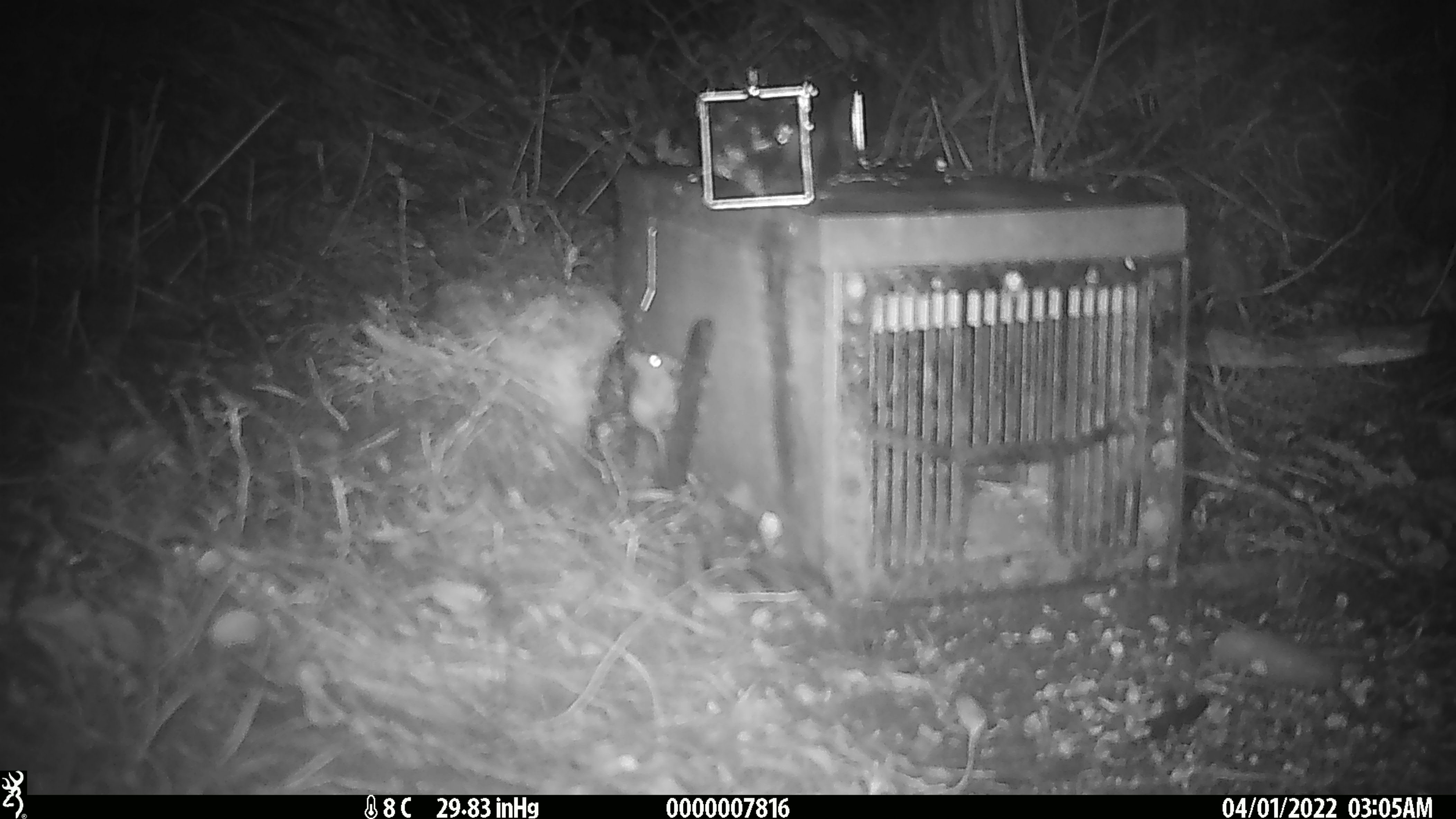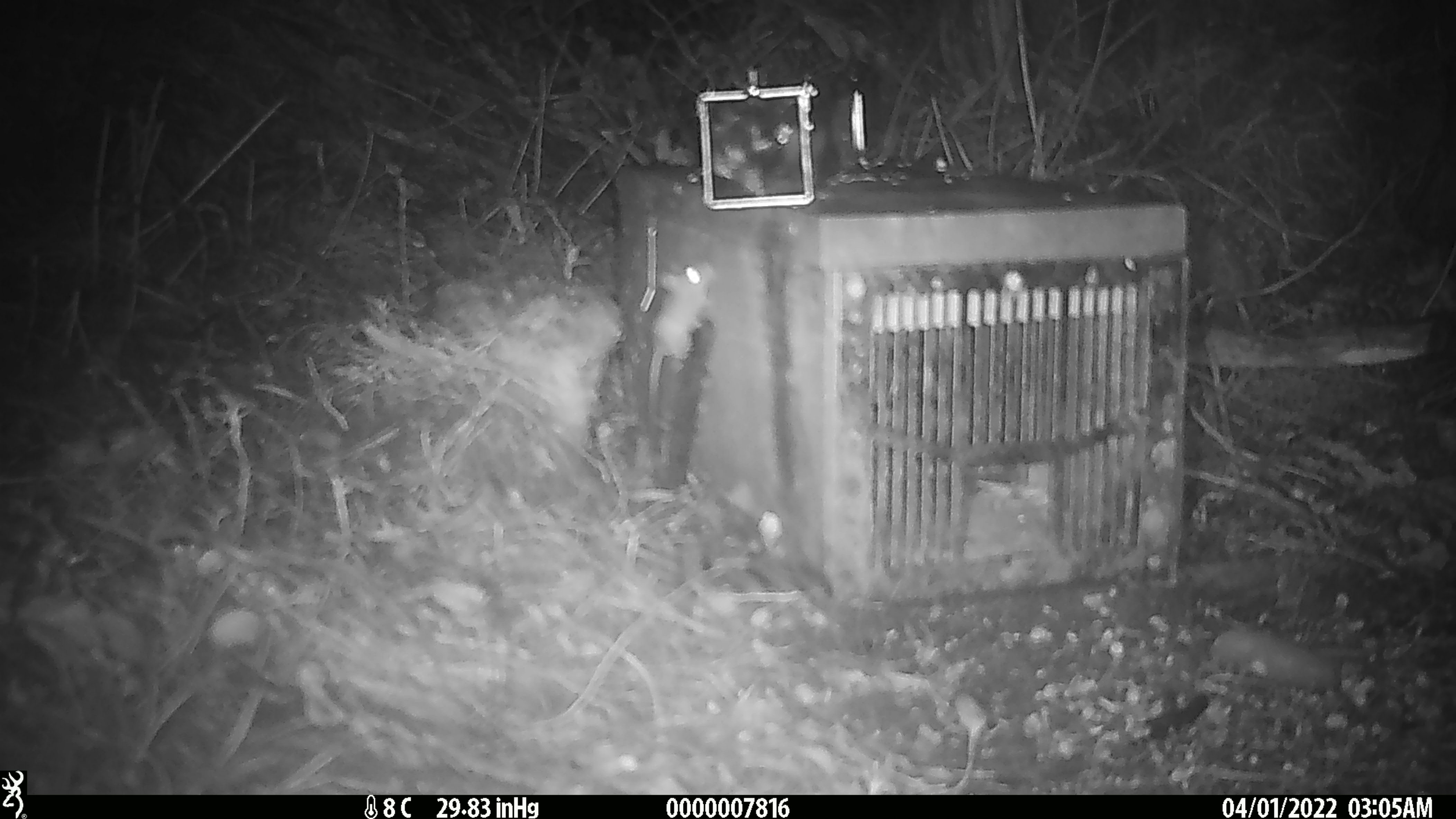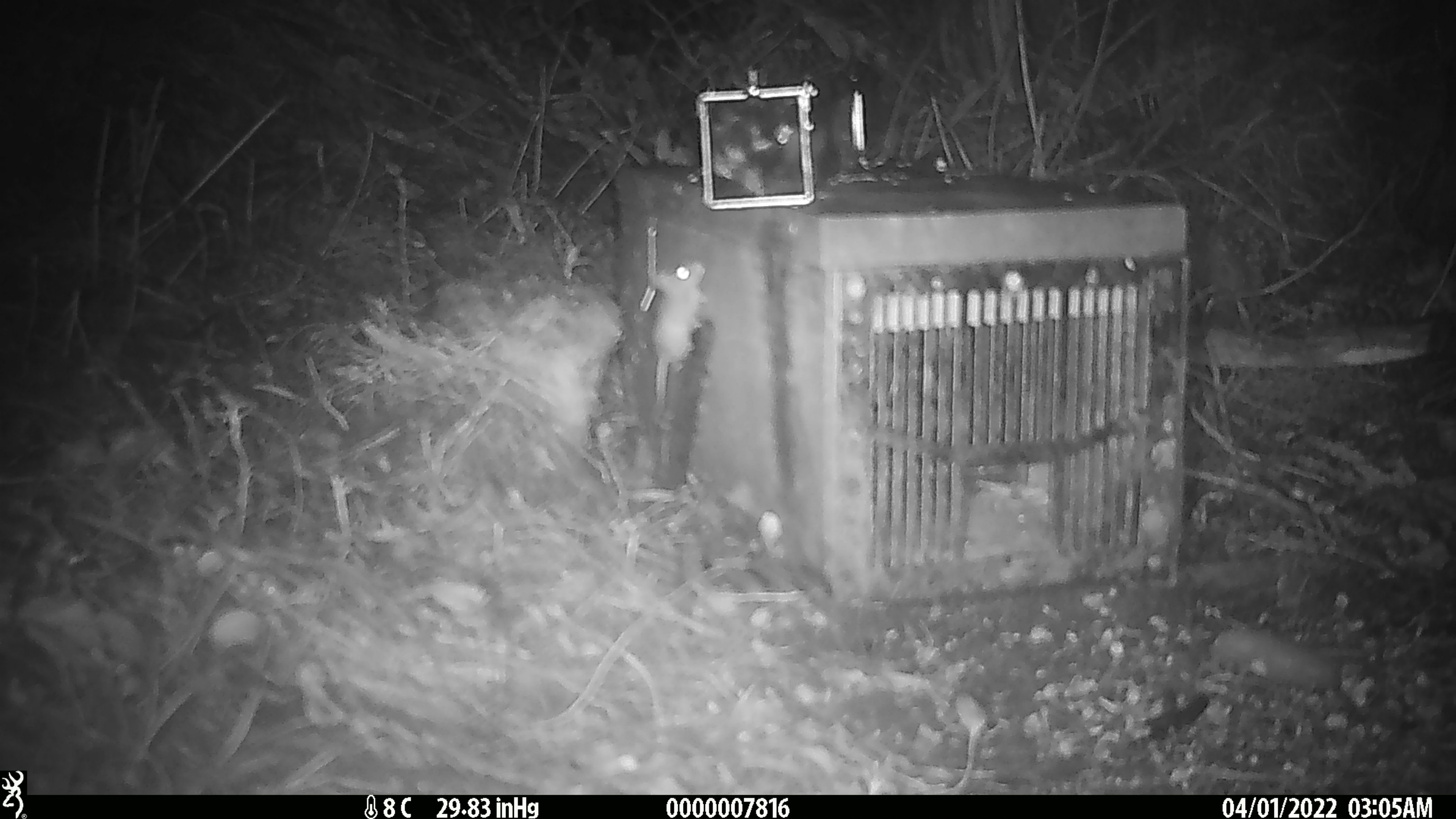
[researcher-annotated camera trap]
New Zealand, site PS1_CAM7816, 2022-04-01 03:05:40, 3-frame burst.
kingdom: Animalia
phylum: Chordata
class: Mammalia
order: Rodentia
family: Muridae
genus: Mus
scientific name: Mus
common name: mouse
Mouse (Mus).